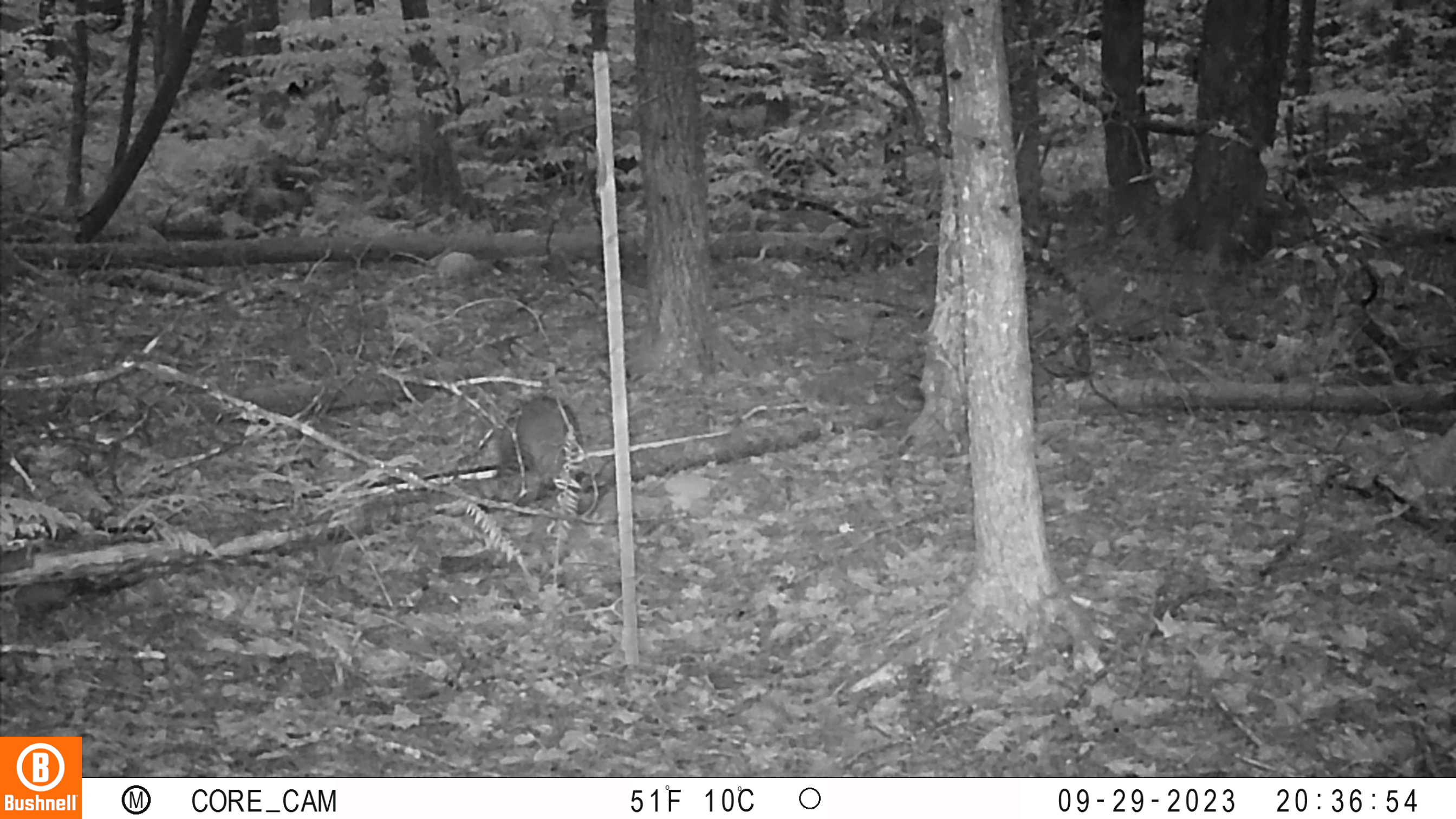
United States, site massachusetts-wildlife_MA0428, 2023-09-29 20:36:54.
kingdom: Animalia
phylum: Chordata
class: Mammalia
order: Carnivora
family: Procyonidae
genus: Procyon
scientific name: Procyon lotor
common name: raccoon